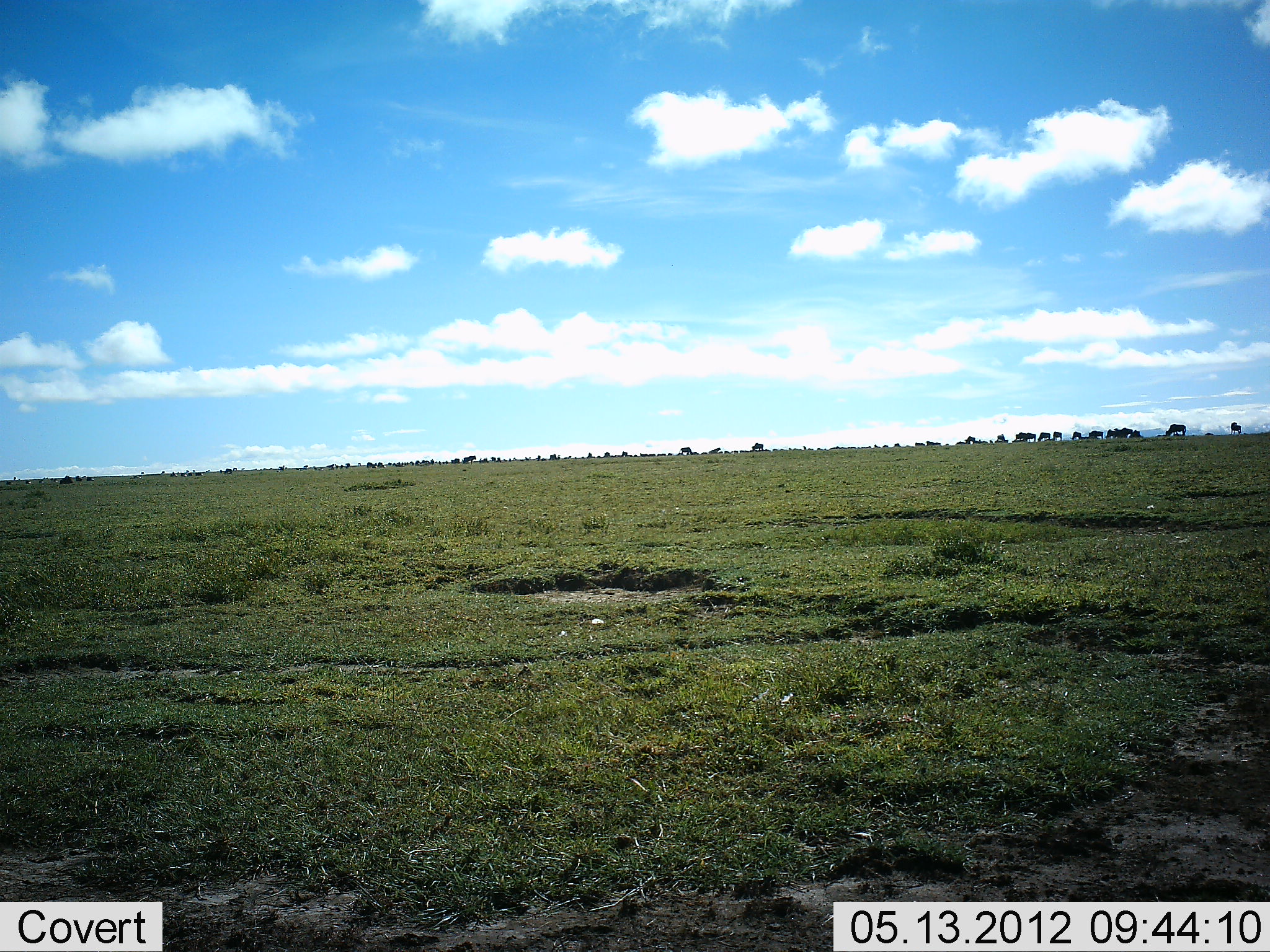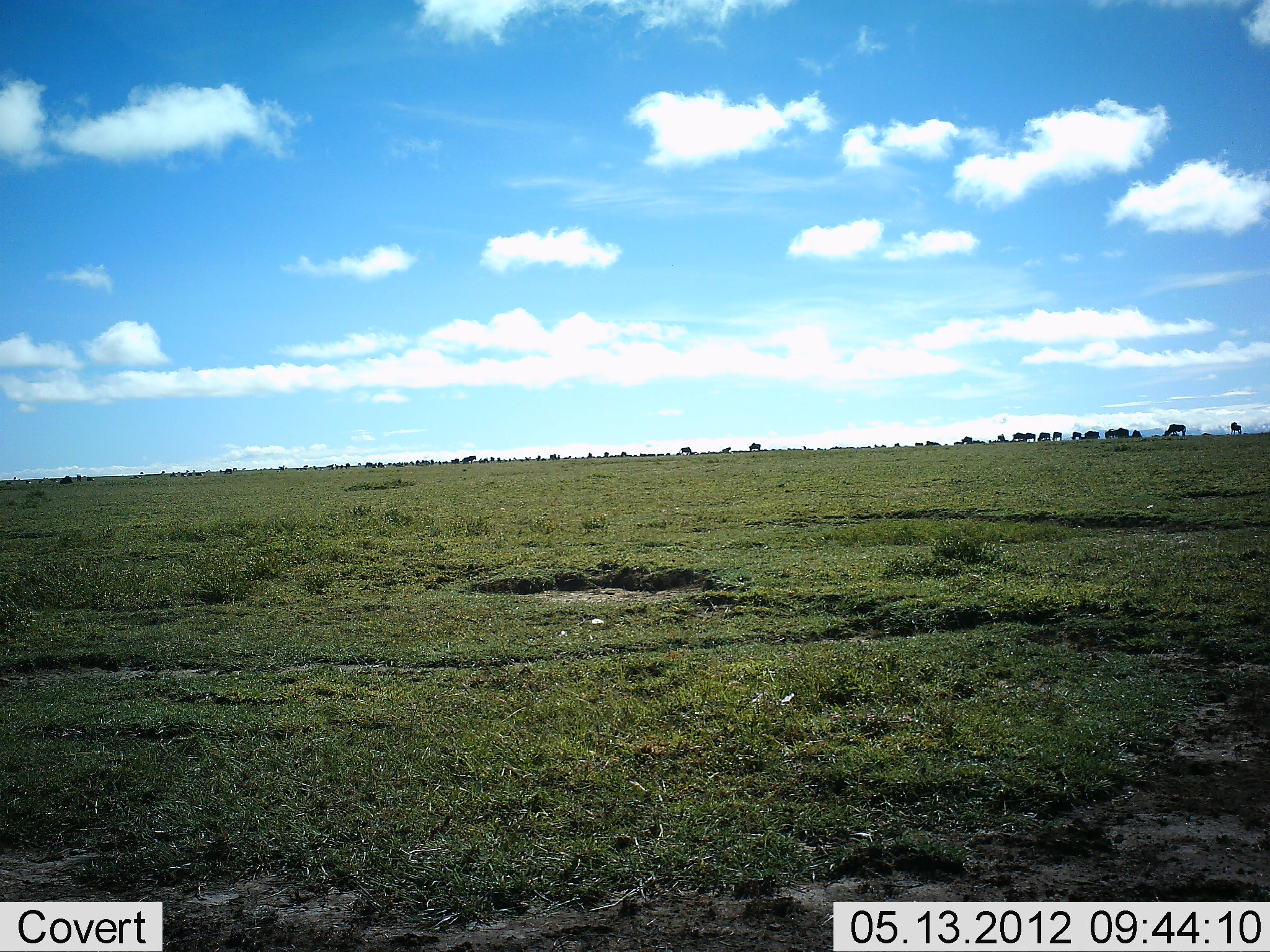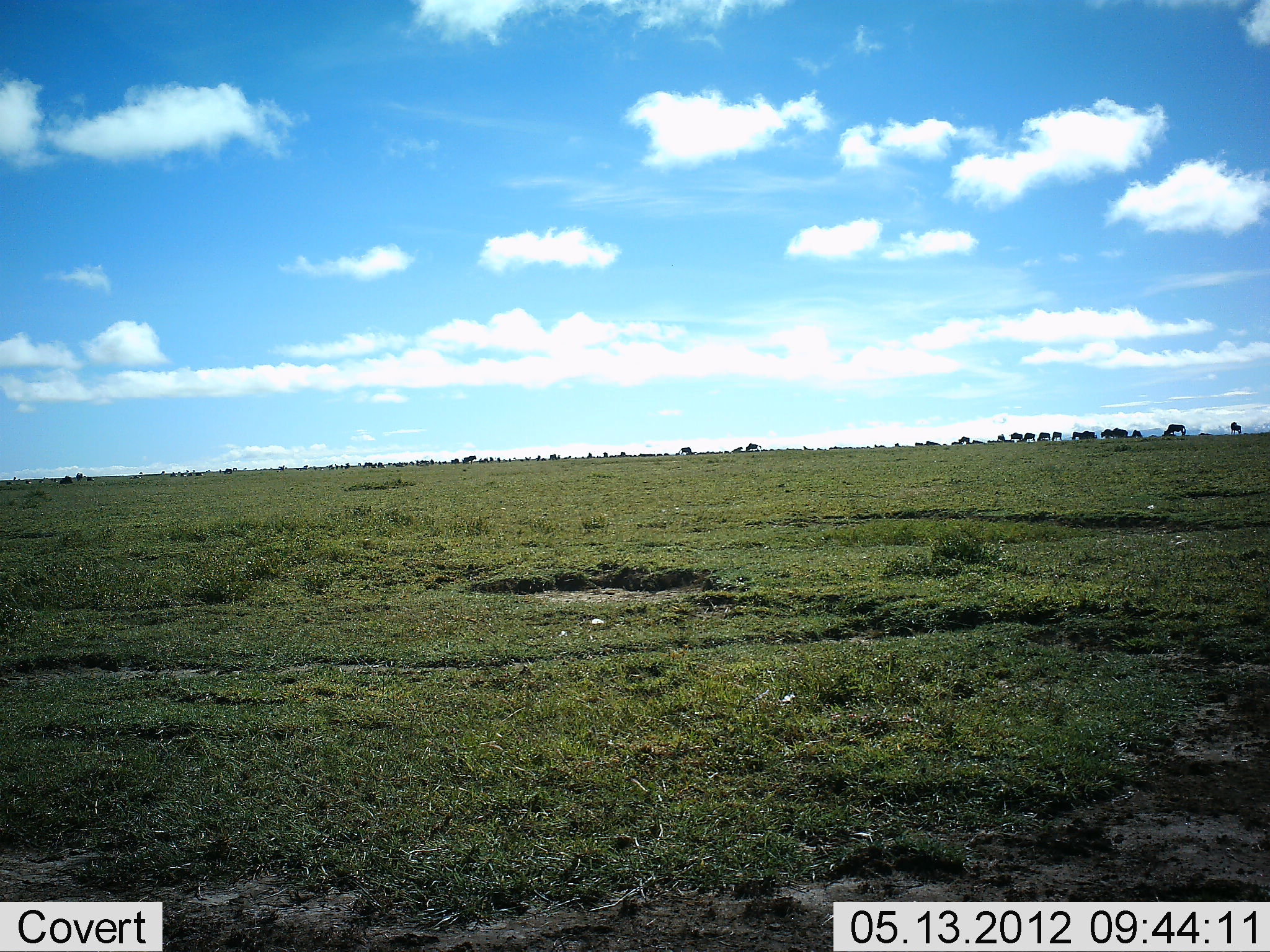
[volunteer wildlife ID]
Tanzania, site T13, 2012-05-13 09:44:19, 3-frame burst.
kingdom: Animalia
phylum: Chordata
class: Mammalia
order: Artiodactyla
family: Bovidae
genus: Connochaetes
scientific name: Connochaetes taurinus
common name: blue wildebeest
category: wildebeest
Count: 11-50.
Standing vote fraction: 40%.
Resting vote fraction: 0%.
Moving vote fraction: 60%.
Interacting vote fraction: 0%.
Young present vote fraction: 0%.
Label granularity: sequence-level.